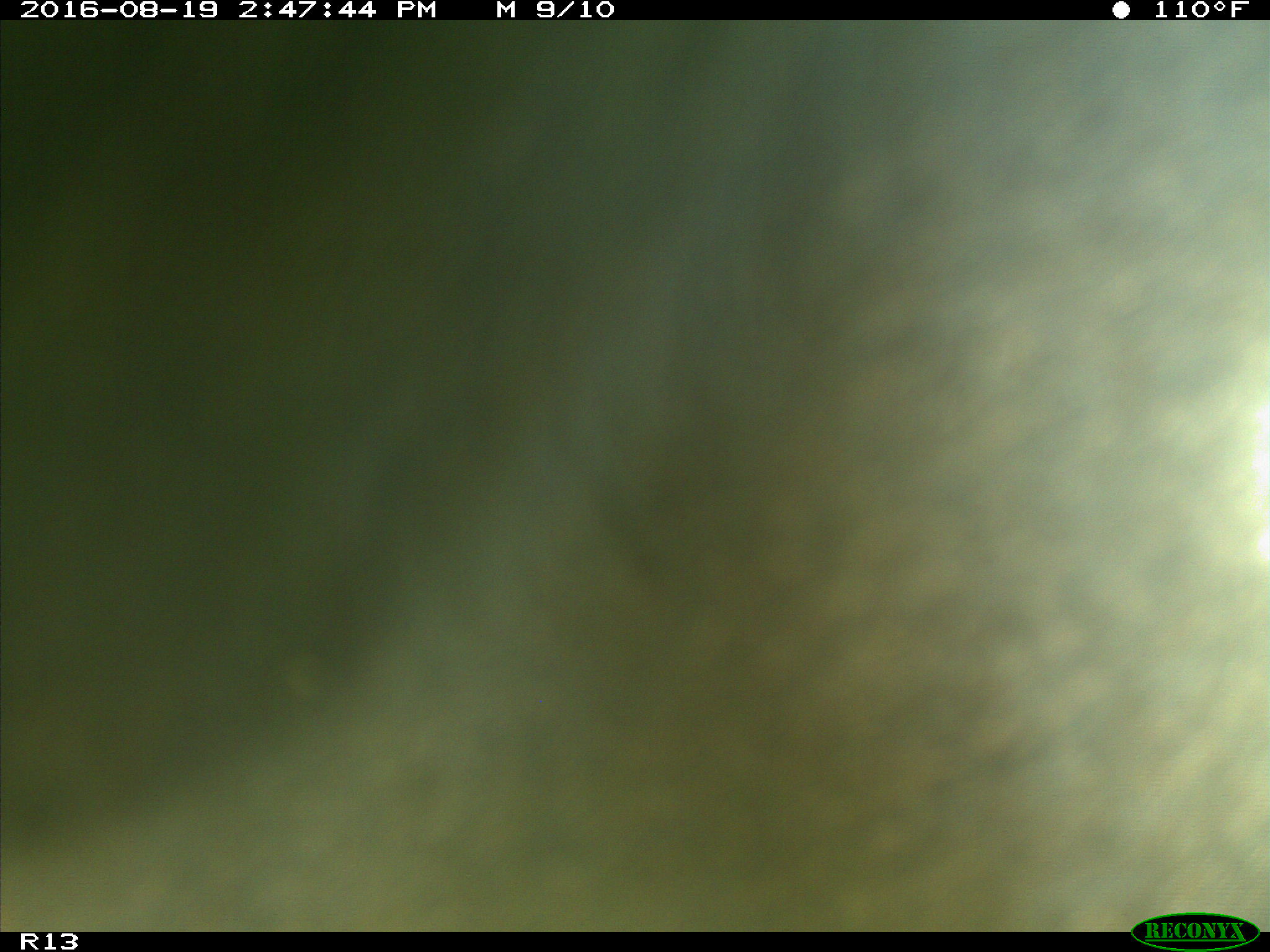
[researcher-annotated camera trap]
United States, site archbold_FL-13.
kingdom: Animalia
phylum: Chordata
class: Mammalia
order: Artiodactyla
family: Bovidae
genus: Bos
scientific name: Bos taurus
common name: domestic cow